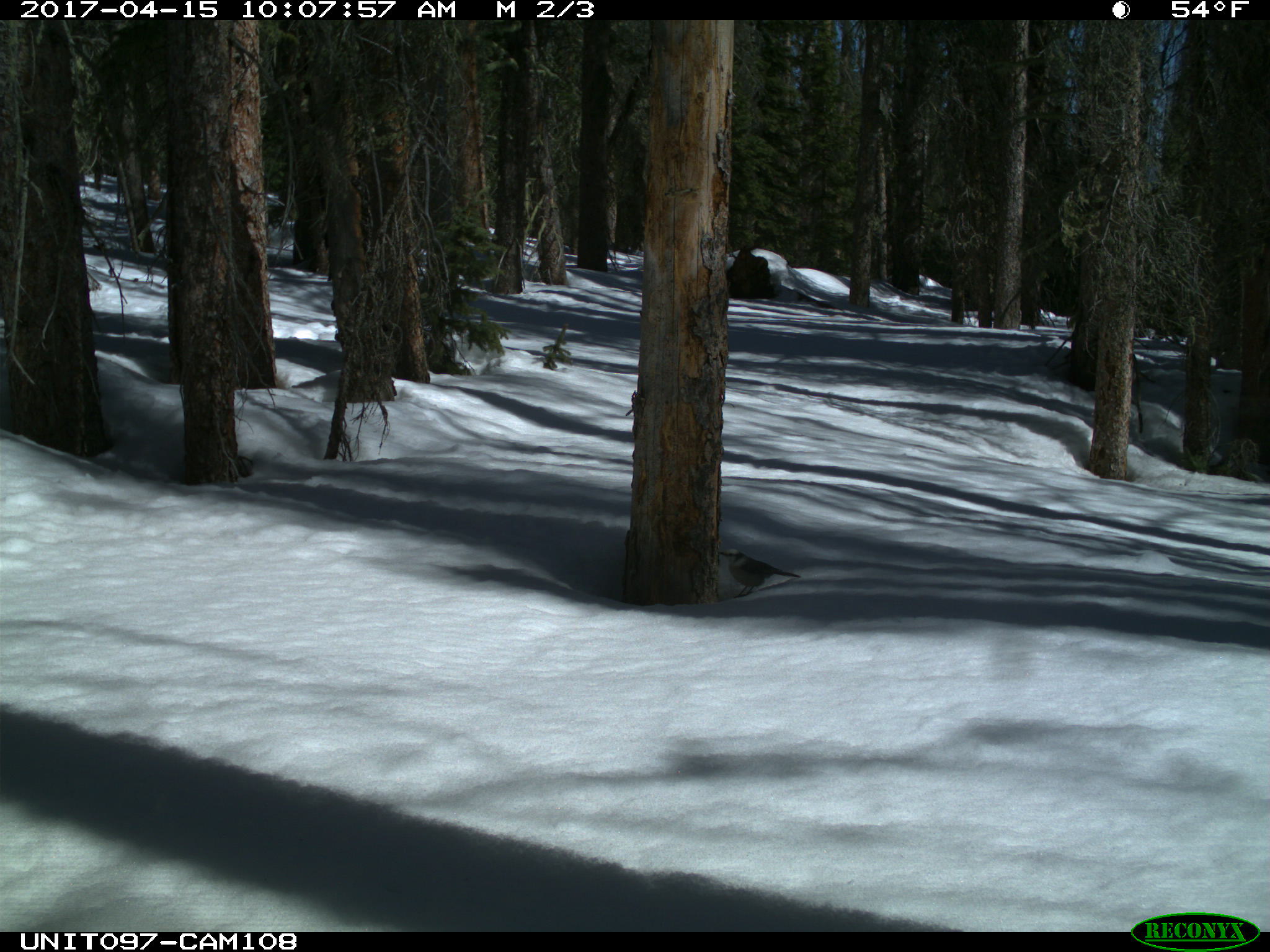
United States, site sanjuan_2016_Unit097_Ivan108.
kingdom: Animalia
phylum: Chordata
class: Aves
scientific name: Aves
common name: birds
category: unidentified bird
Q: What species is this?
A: Unidentified bird (birds) (Aves).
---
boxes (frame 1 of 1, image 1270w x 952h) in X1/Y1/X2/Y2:
animal: 718/549/801/599